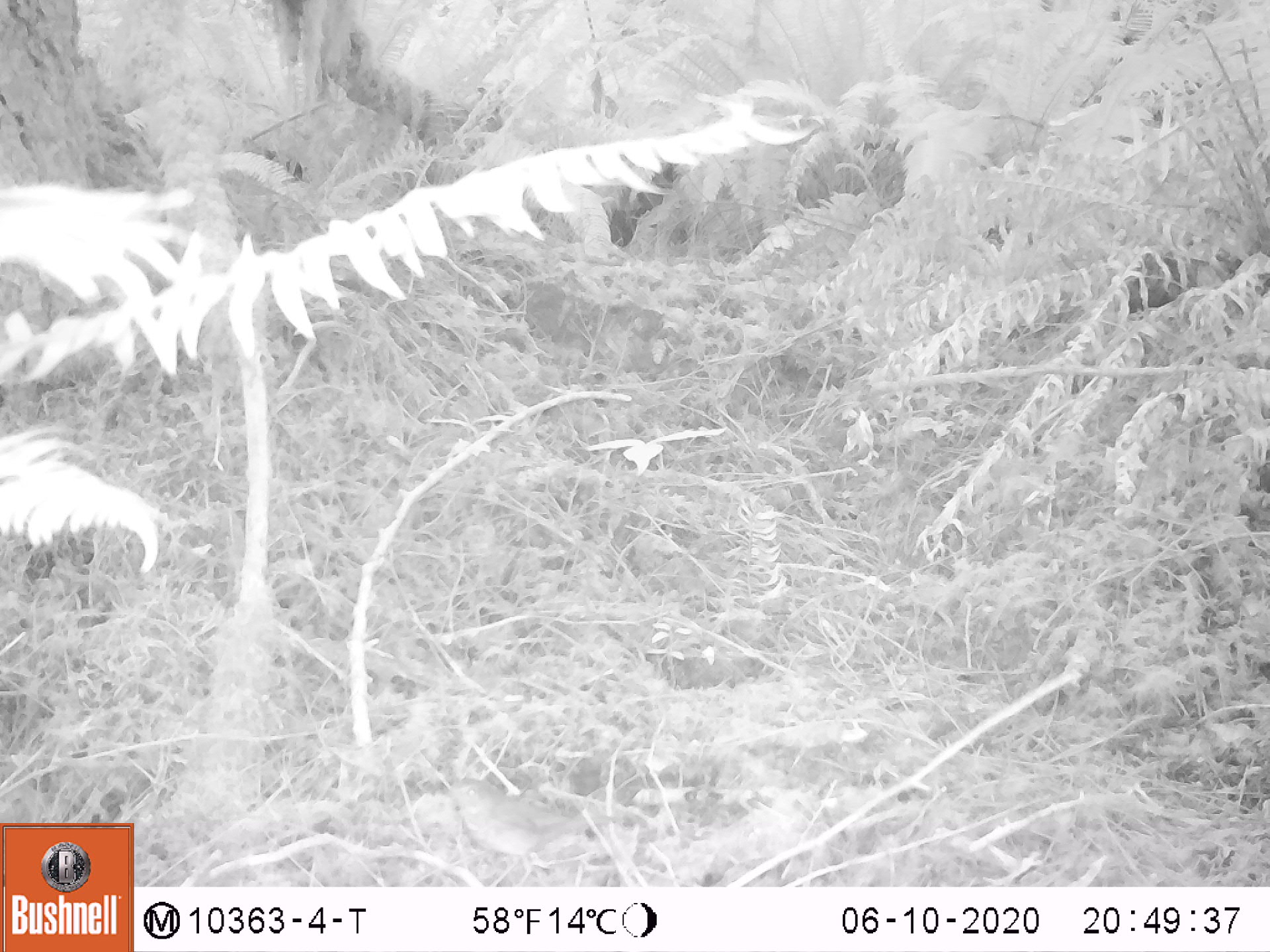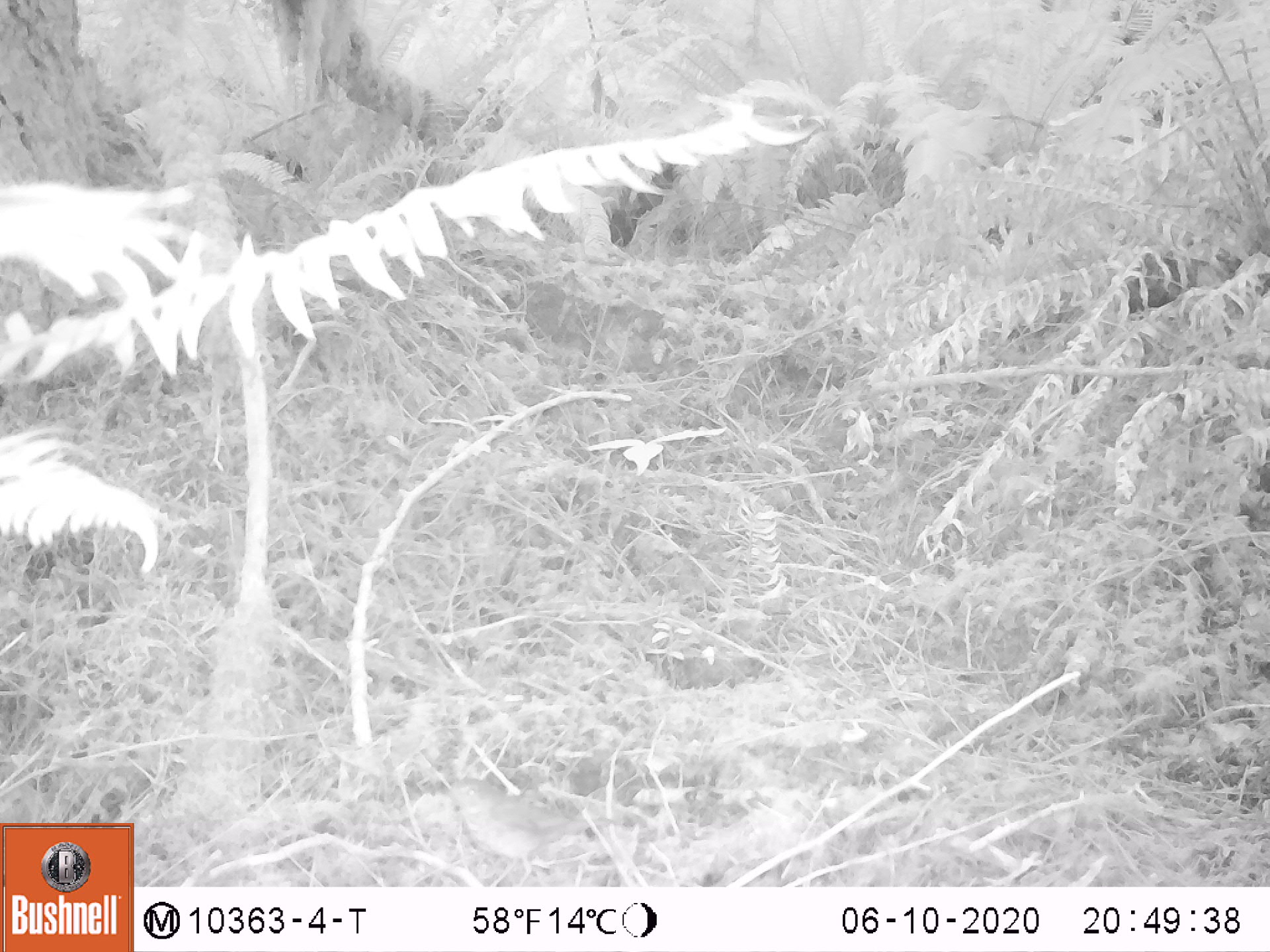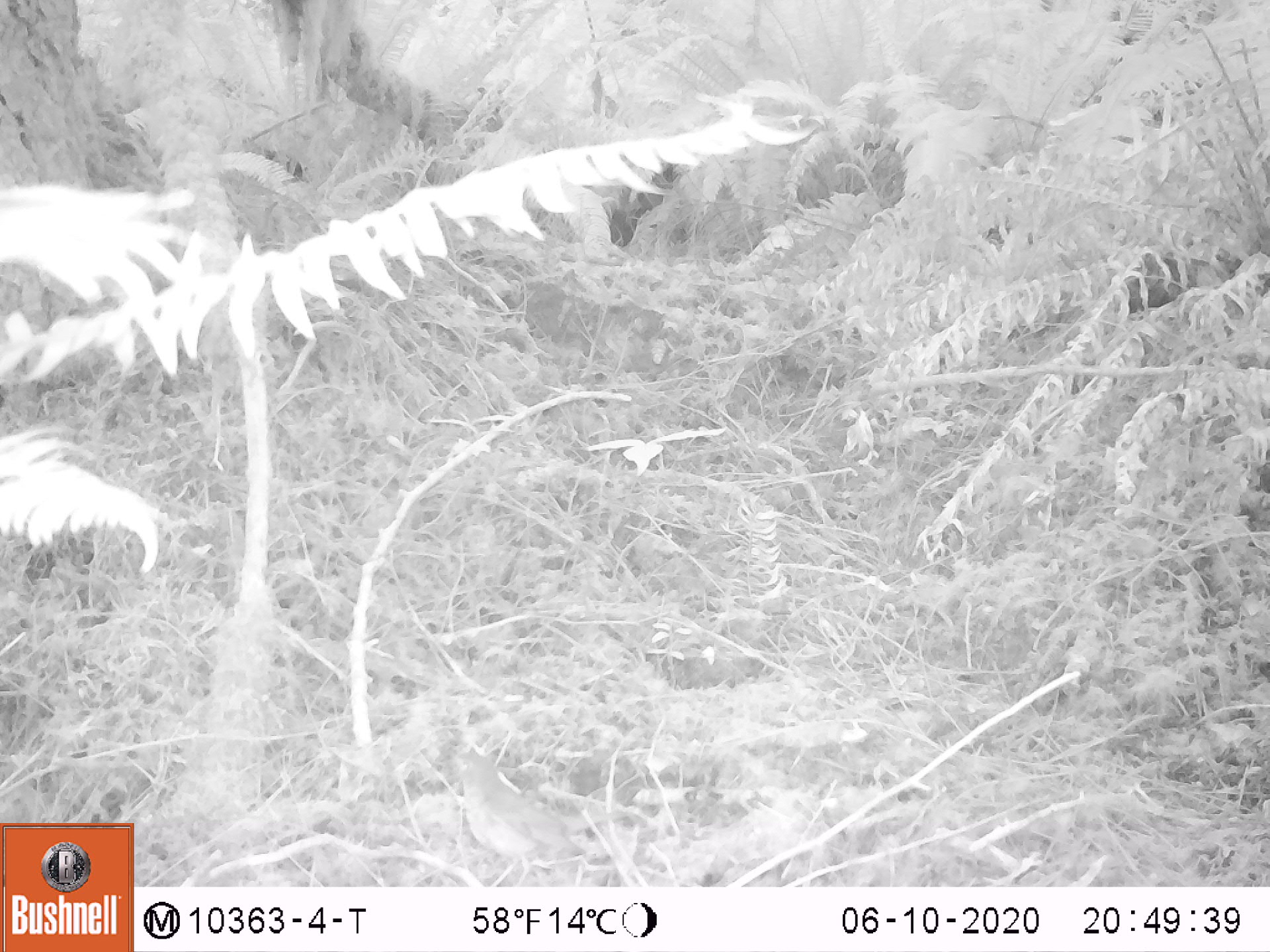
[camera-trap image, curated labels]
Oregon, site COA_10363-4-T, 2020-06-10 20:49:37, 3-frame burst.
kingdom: Animalia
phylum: Chordata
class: Aves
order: Passeriformes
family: Turdidae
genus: Catharus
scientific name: Catharus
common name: brown thrushes and nightingale-thrushes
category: catharus species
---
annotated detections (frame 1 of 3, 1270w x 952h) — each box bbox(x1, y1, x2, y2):
catharus species: bbox(445, 779, 614, 875)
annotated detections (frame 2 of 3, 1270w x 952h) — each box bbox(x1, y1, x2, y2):
catharus species: bbox(444, 778, 620, 881)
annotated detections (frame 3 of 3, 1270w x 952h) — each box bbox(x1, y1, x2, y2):
catharus species: bbox(451, 756, 590, 874)